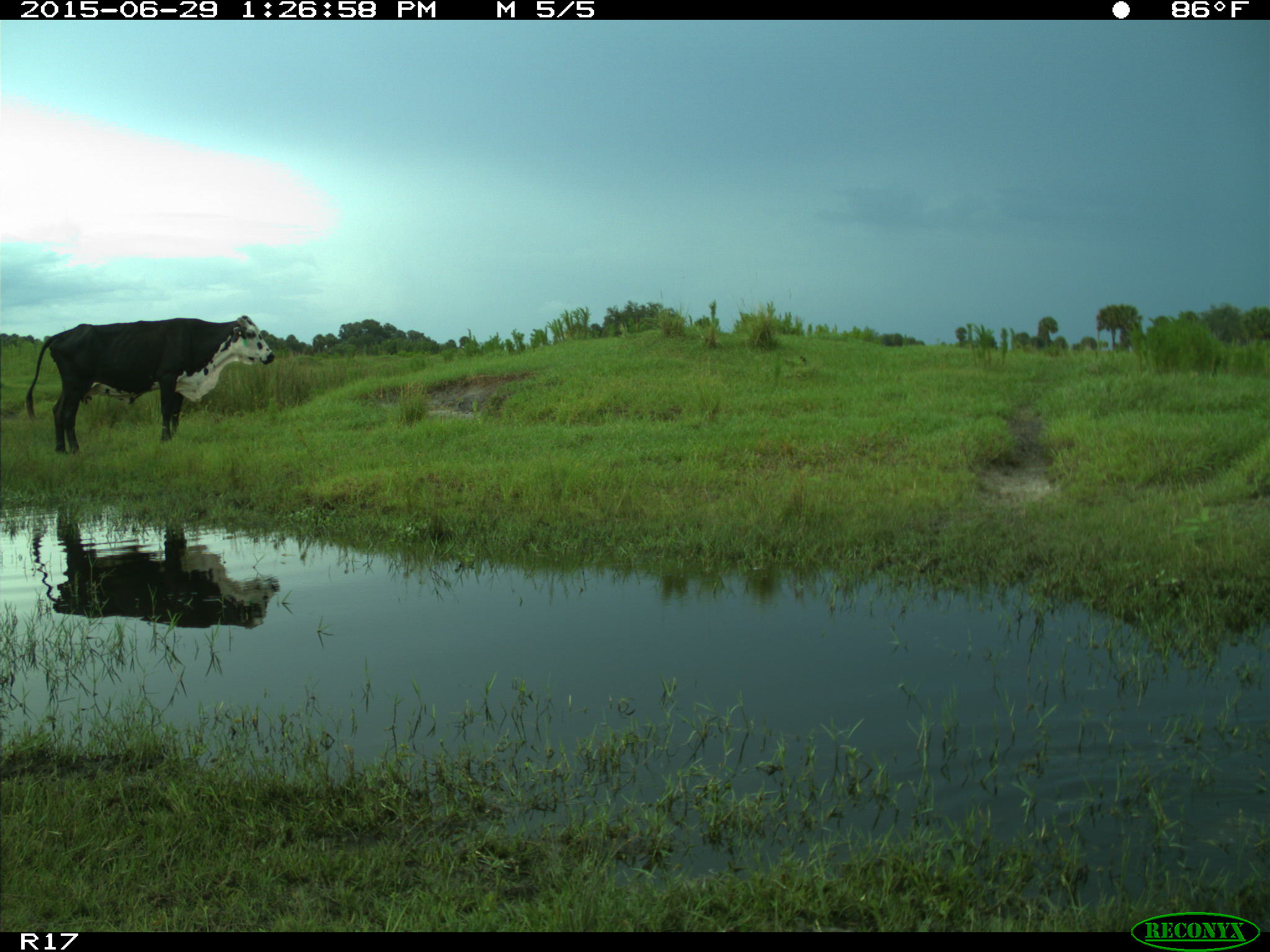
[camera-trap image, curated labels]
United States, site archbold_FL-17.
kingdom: Animalia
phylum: Chordata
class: Mammalia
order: Artiodactyla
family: Bovidae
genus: Bos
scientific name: Bos taurus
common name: domestic cow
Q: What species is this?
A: Bos taurus (domestic cow).